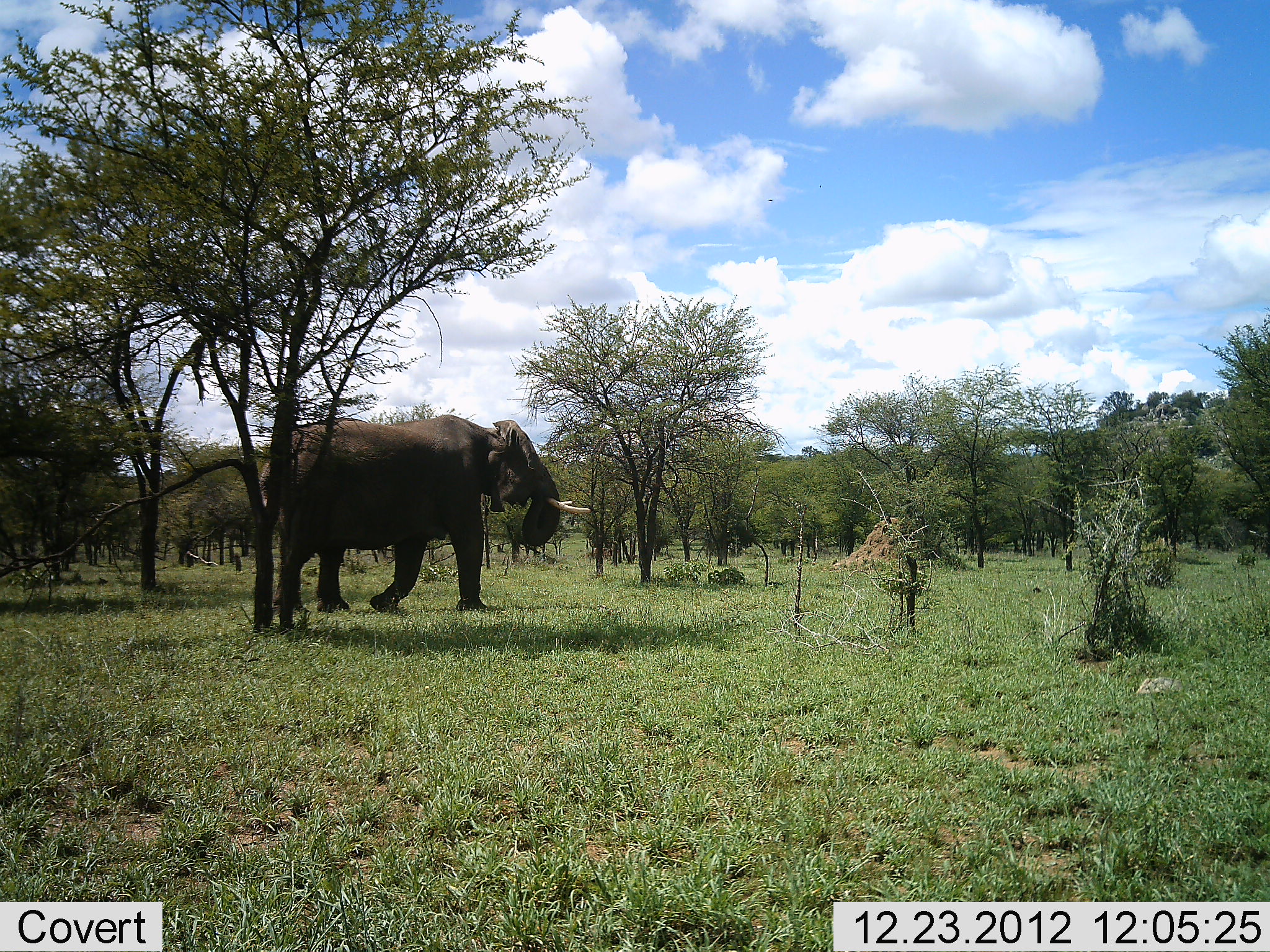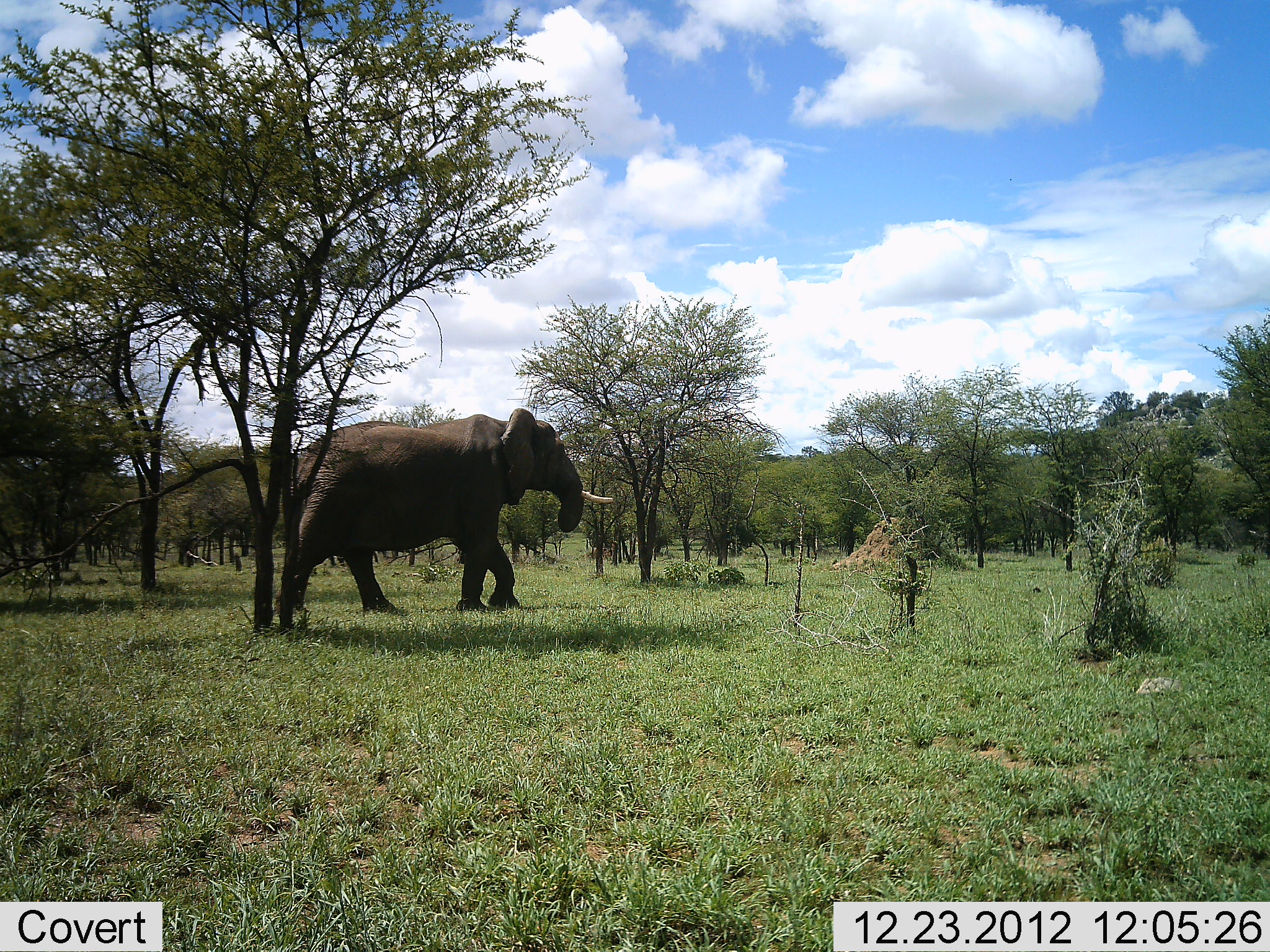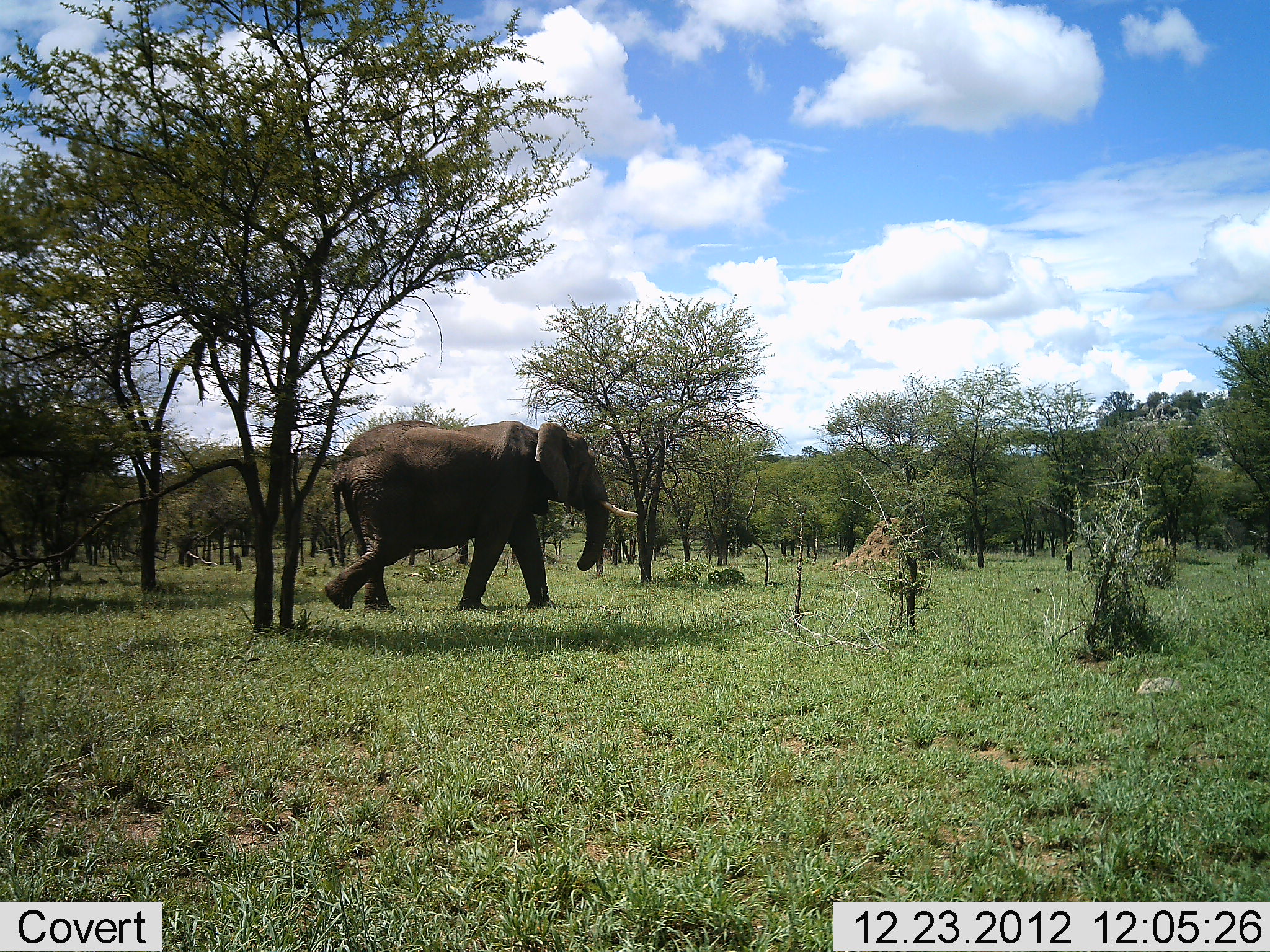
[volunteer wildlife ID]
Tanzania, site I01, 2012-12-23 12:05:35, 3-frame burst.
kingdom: Animalia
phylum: Chordata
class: Mammalia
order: Proboscidea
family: Elephantidae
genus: Loxodonta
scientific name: Loxodonta africana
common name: african bush elephant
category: elephant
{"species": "elephant (african bush elephant) (Loxodonta africana)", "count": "1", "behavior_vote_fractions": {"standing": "0%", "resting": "0%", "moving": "100%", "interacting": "0%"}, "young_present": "0%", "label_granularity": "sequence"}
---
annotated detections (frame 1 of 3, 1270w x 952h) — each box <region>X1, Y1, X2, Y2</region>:
animal: <region>252, 413, 594, 616</region>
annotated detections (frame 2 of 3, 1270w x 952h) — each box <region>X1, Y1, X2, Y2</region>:
animal: <region>272, 407, 615, 616</region>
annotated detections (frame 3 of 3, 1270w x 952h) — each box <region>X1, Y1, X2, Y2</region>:
animal: <region>323, 418, 639, 619</region>